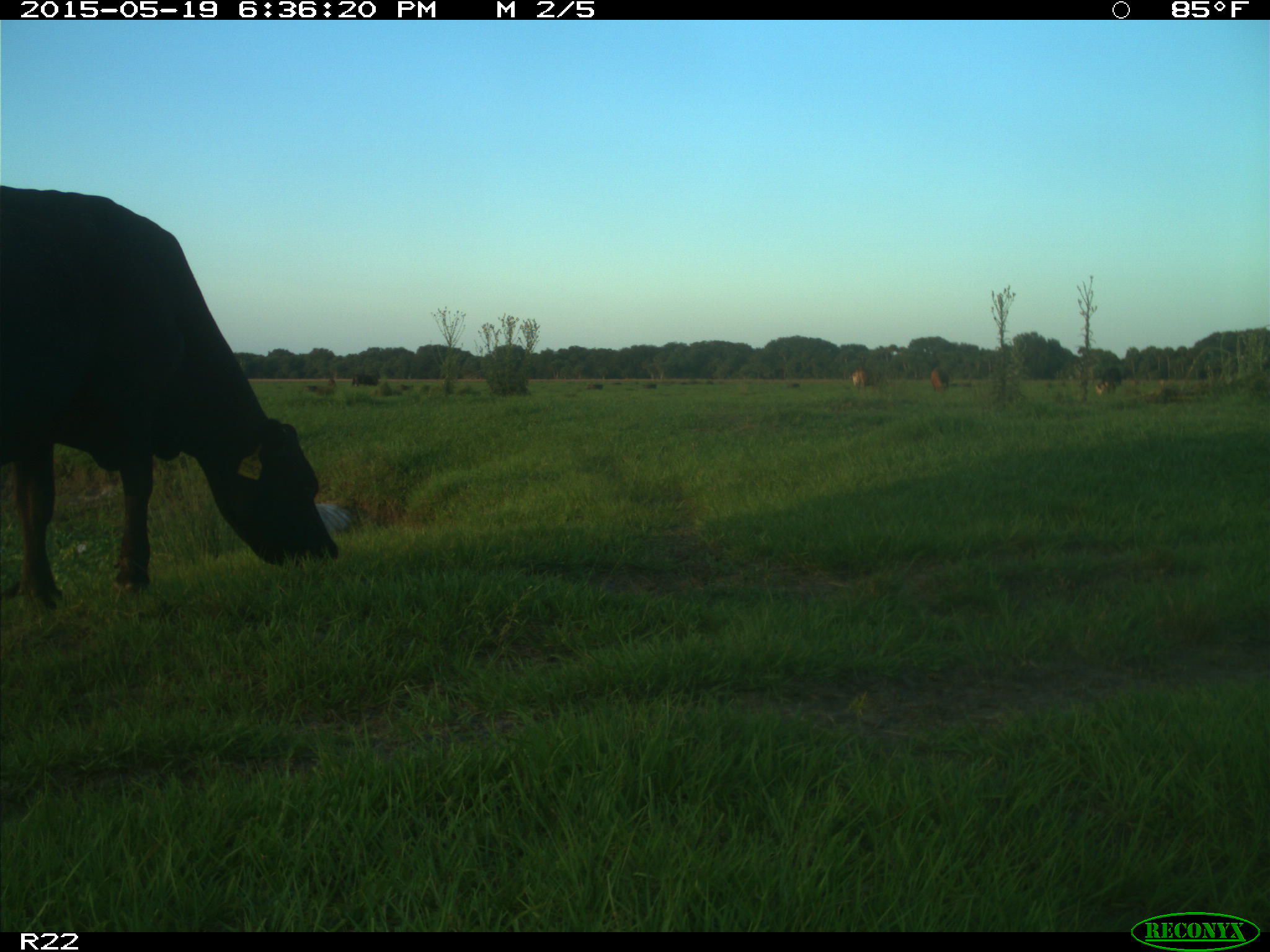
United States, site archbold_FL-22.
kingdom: Animalia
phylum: Chordata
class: Mammalia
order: Artiodactyla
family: Bovidae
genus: Bos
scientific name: Bos taurus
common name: domestic cow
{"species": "Bos taurus (domestic cow)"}